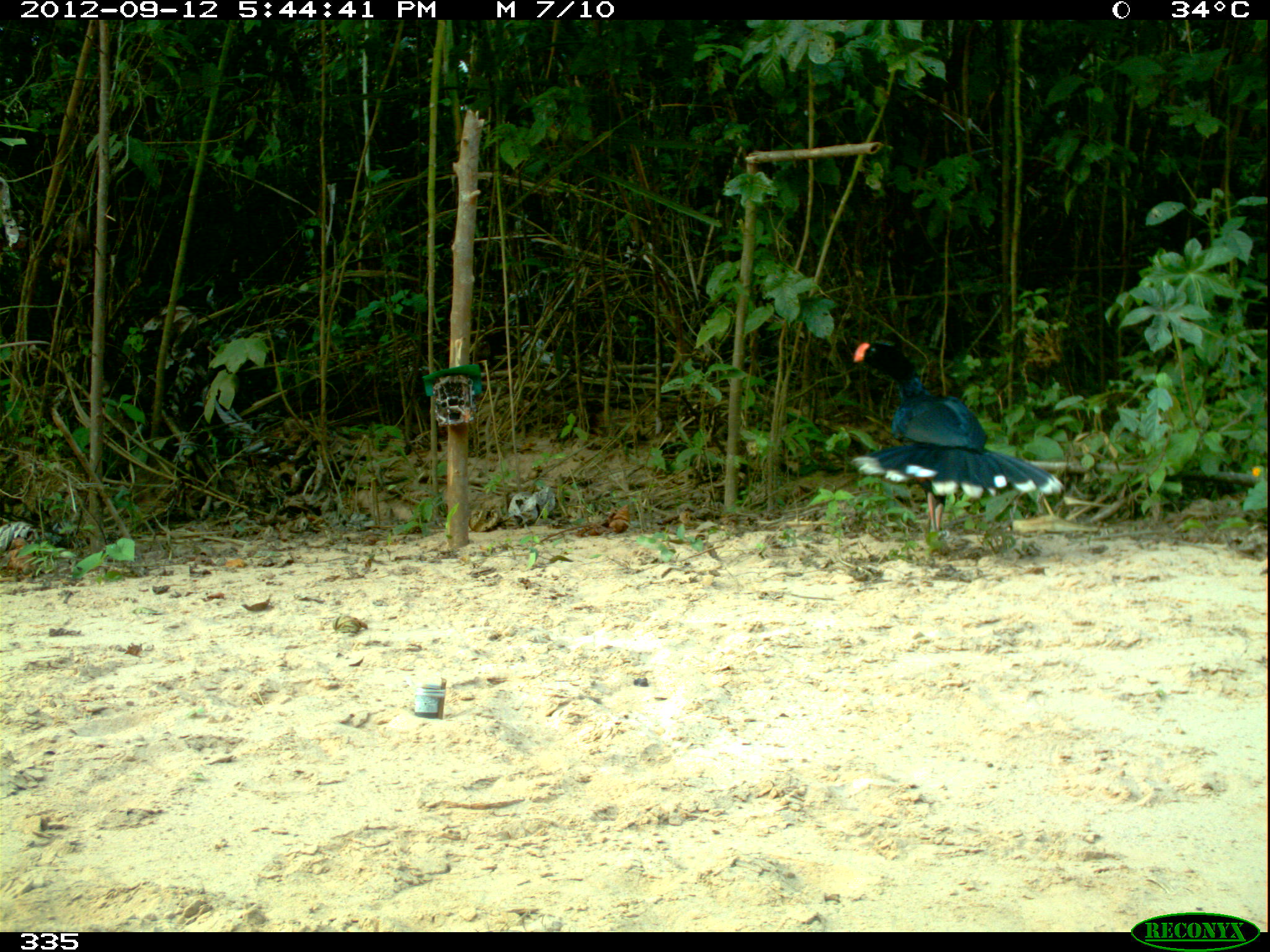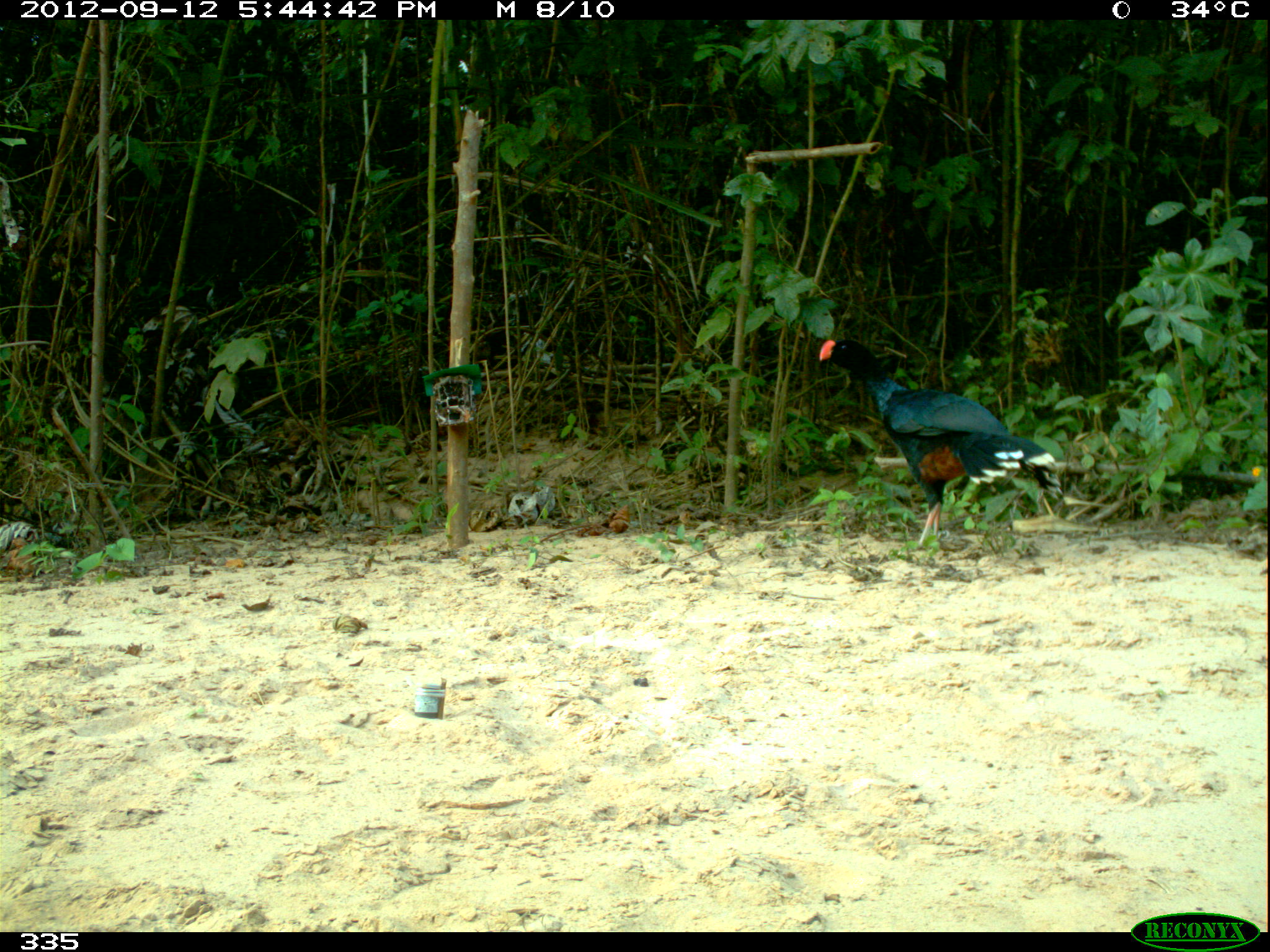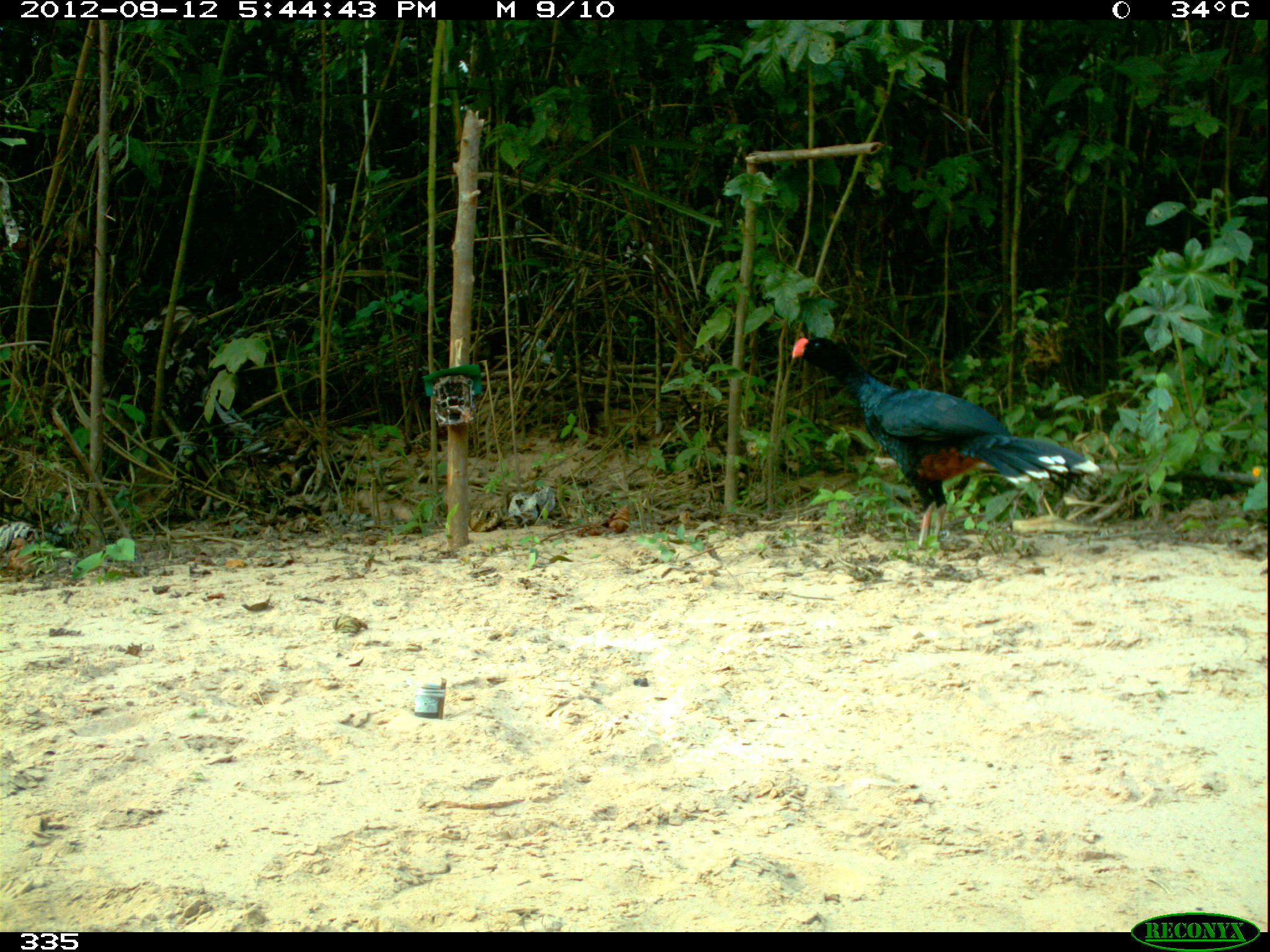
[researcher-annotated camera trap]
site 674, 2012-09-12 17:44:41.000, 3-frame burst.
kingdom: Animalia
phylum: Chordata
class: Aves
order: Galliformes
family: Cracidae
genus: Mitu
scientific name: Mitu tuberosum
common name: razor-billed curassow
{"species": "Mitu tuberosum (razor-billed curassow)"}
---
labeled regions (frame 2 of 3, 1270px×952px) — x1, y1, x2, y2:
mitu tuberosum: 818, 338, 1063, 551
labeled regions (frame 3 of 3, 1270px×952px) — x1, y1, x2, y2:
mitu tuberosum: 790, 337, 1098, 551